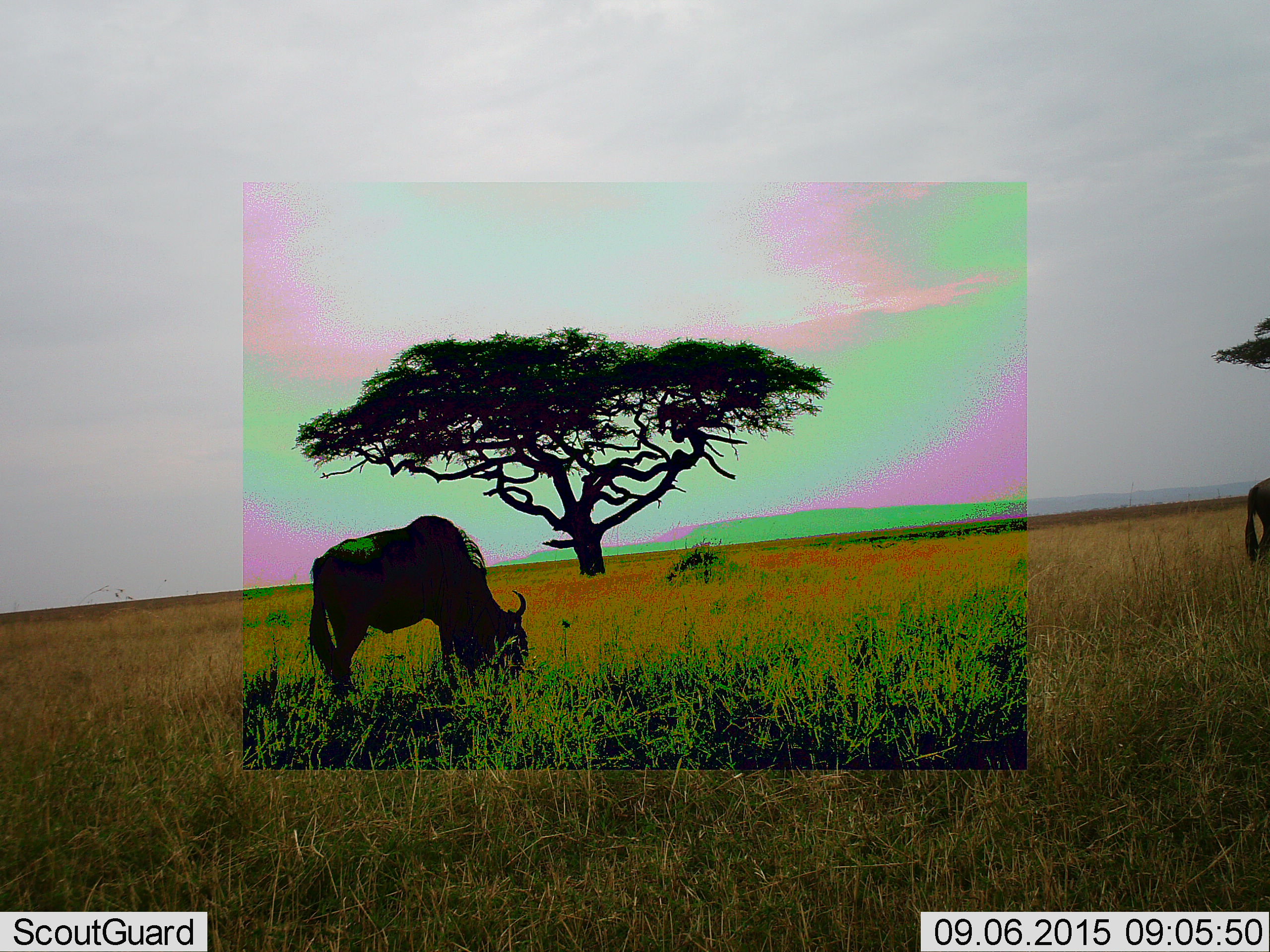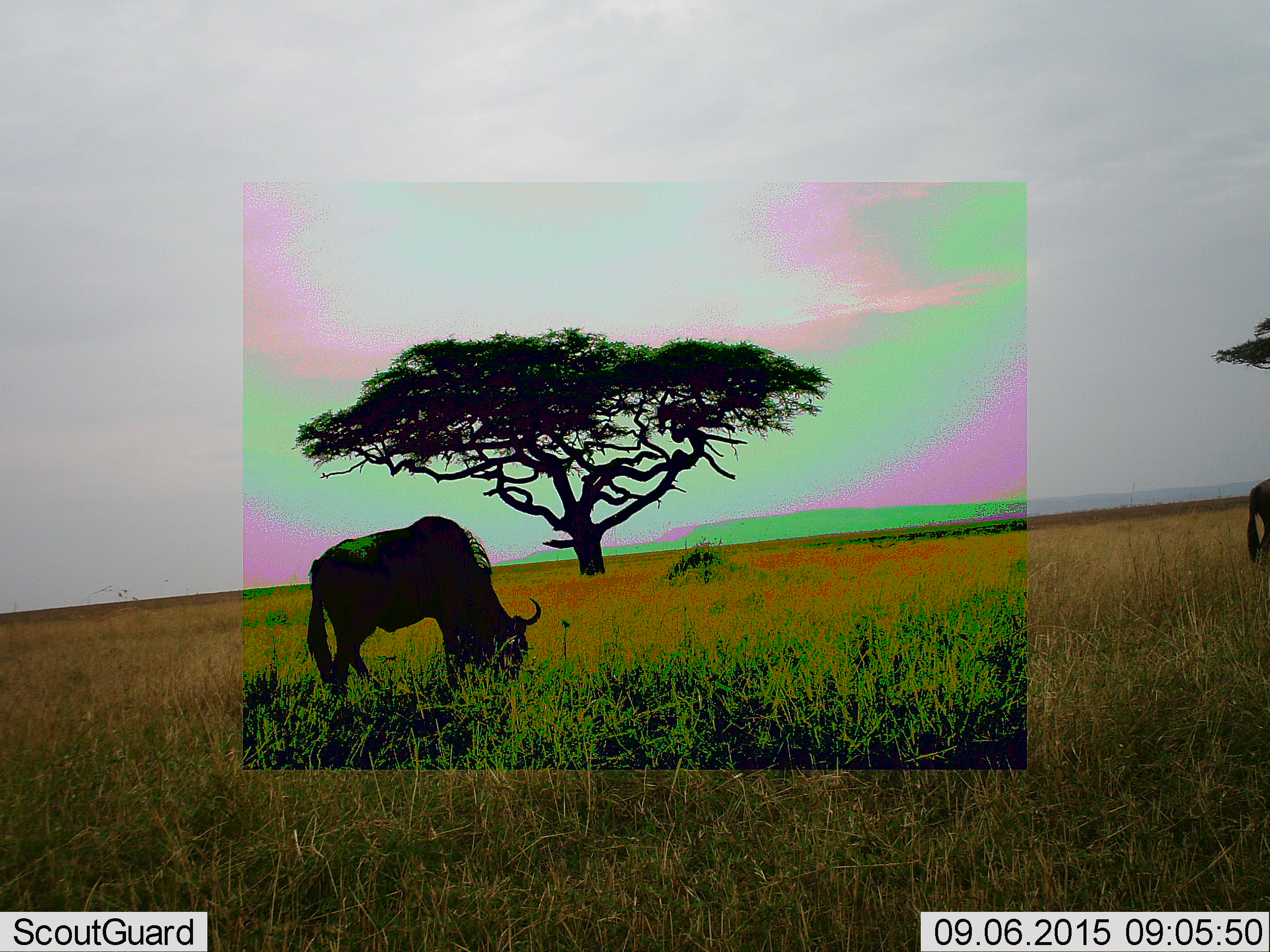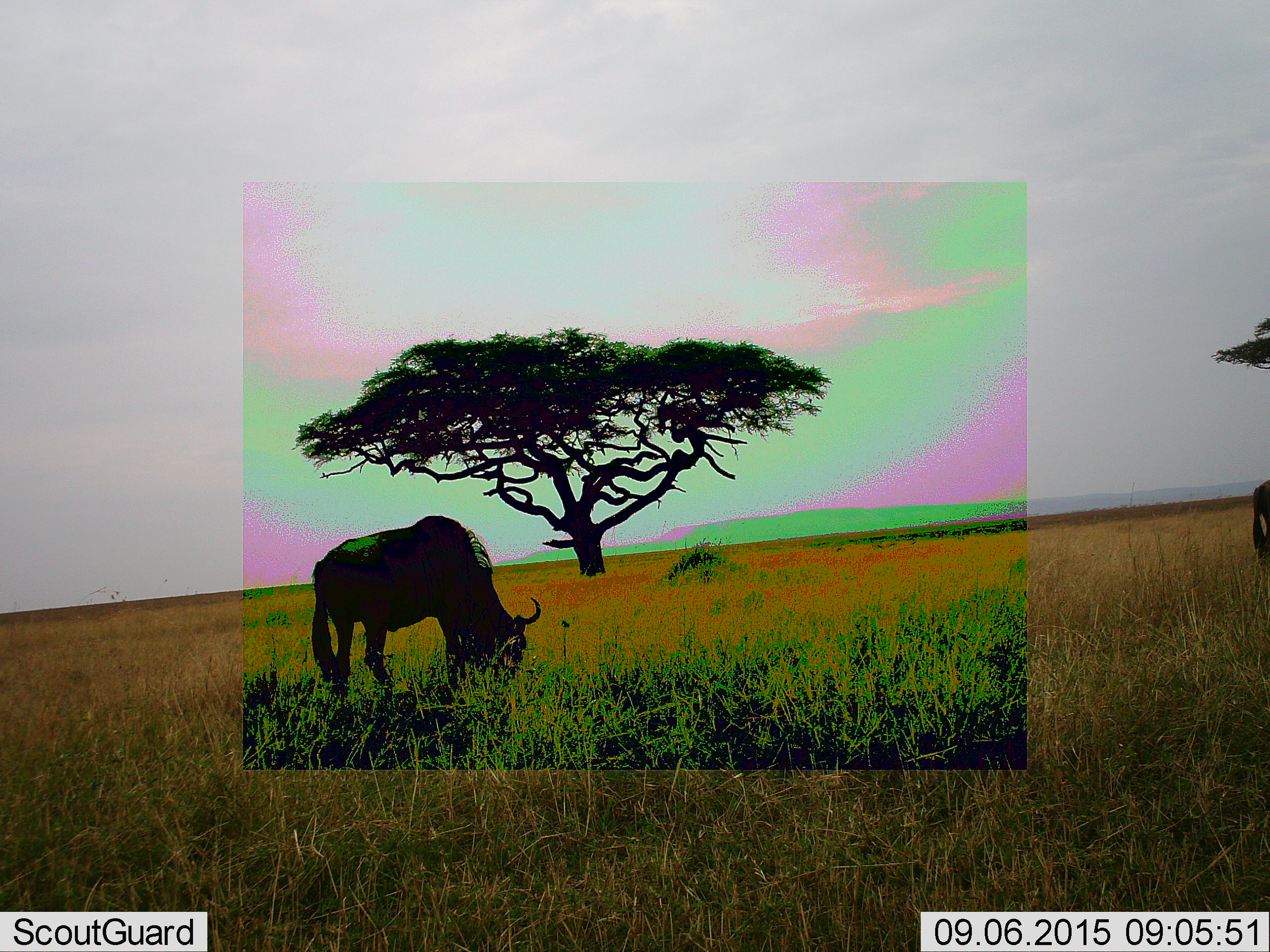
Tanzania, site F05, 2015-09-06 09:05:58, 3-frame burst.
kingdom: Animalia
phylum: Chordata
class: Mammalia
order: Artiodactyla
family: Bovidae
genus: Connochaetes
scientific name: Connochaetes taurinus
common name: blue wildebeest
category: wildebeest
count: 2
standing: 38%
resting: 6%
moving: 12%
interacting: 0%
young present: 0%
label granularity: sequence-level